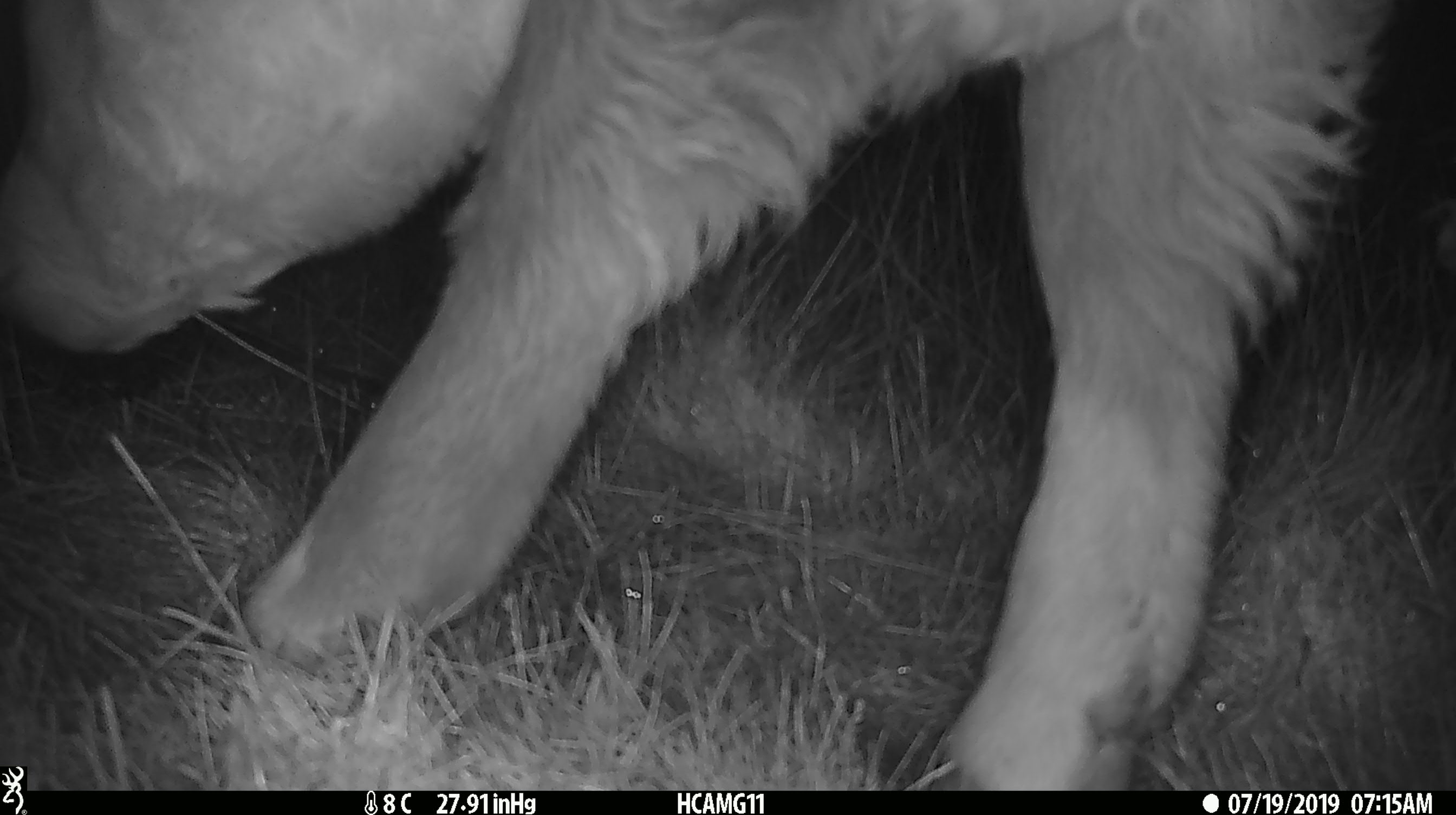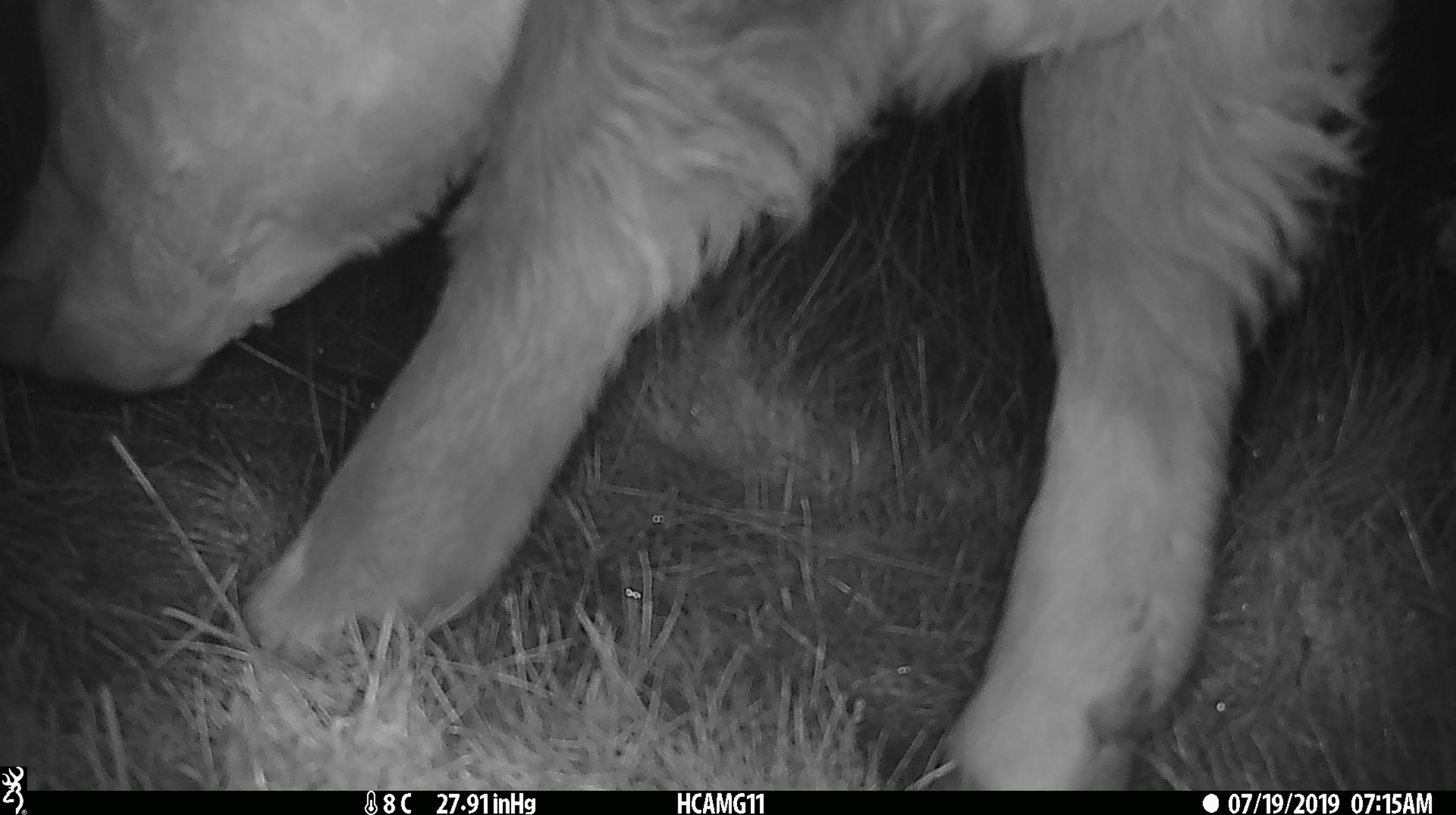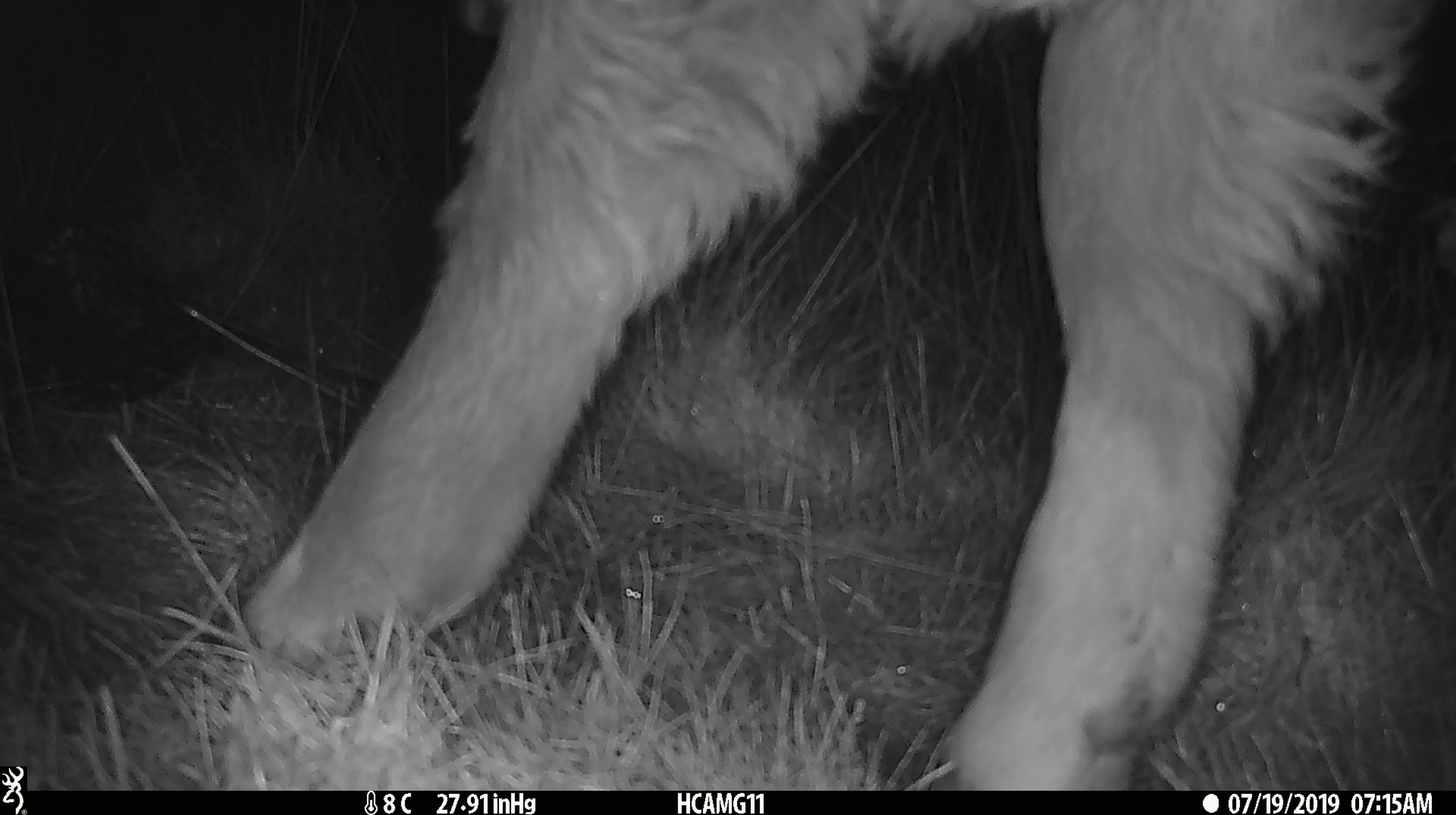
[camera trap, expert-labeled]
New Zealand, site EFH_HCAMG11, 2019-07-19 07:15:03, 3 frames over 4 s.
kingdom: Animalia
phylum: Chordata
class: Mammalia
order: Artiodactyla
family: Bovidae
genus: Bos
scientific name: Bos taurus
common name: domestic cow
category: cow